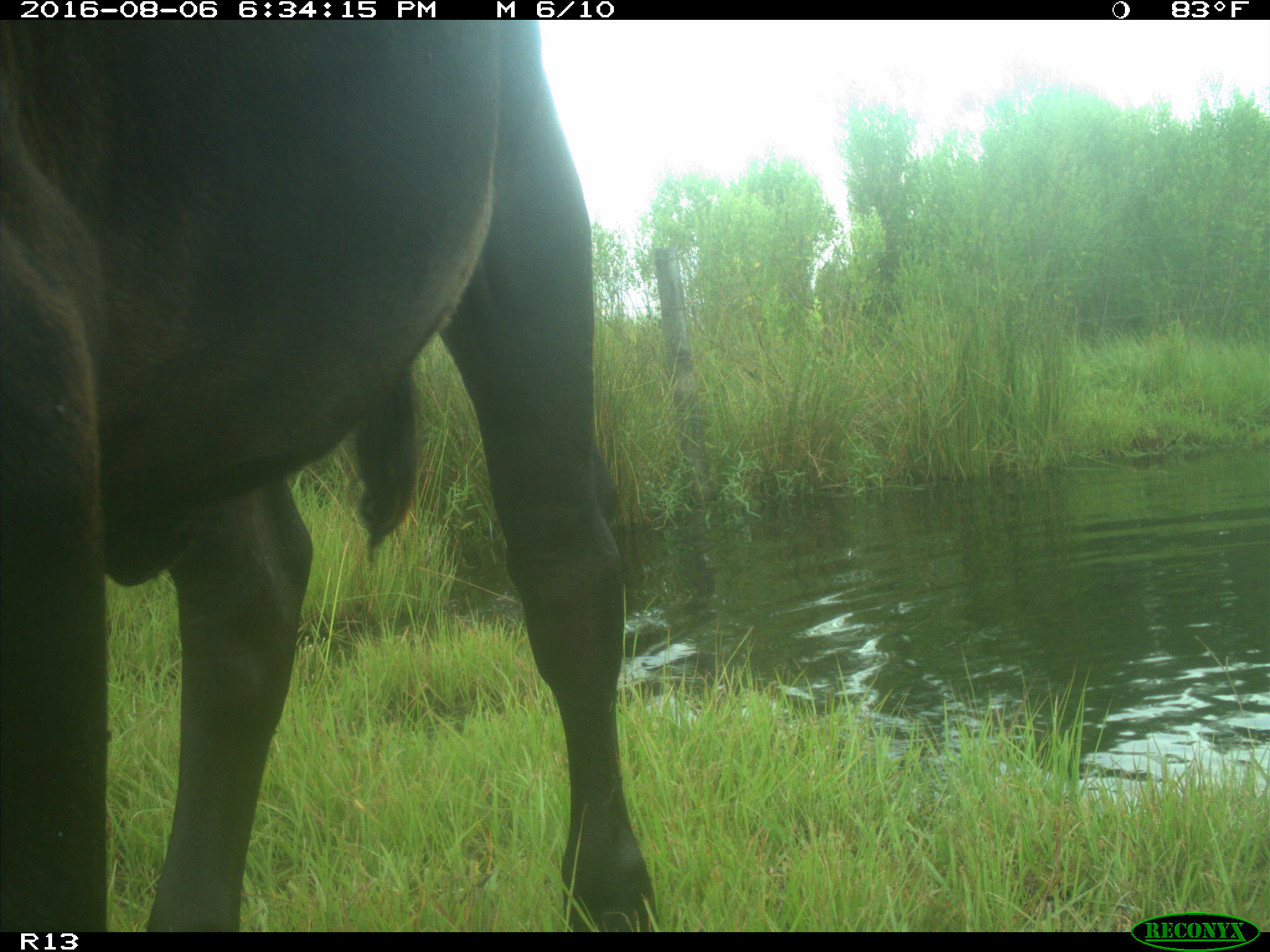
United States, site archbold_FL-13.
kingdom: Animalia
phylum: Chordata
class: Mammalia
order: Artiodactyla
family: Bovidae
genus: Bos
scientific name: Bos taurus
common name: domestic cow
Bos taurus (domestic cow).